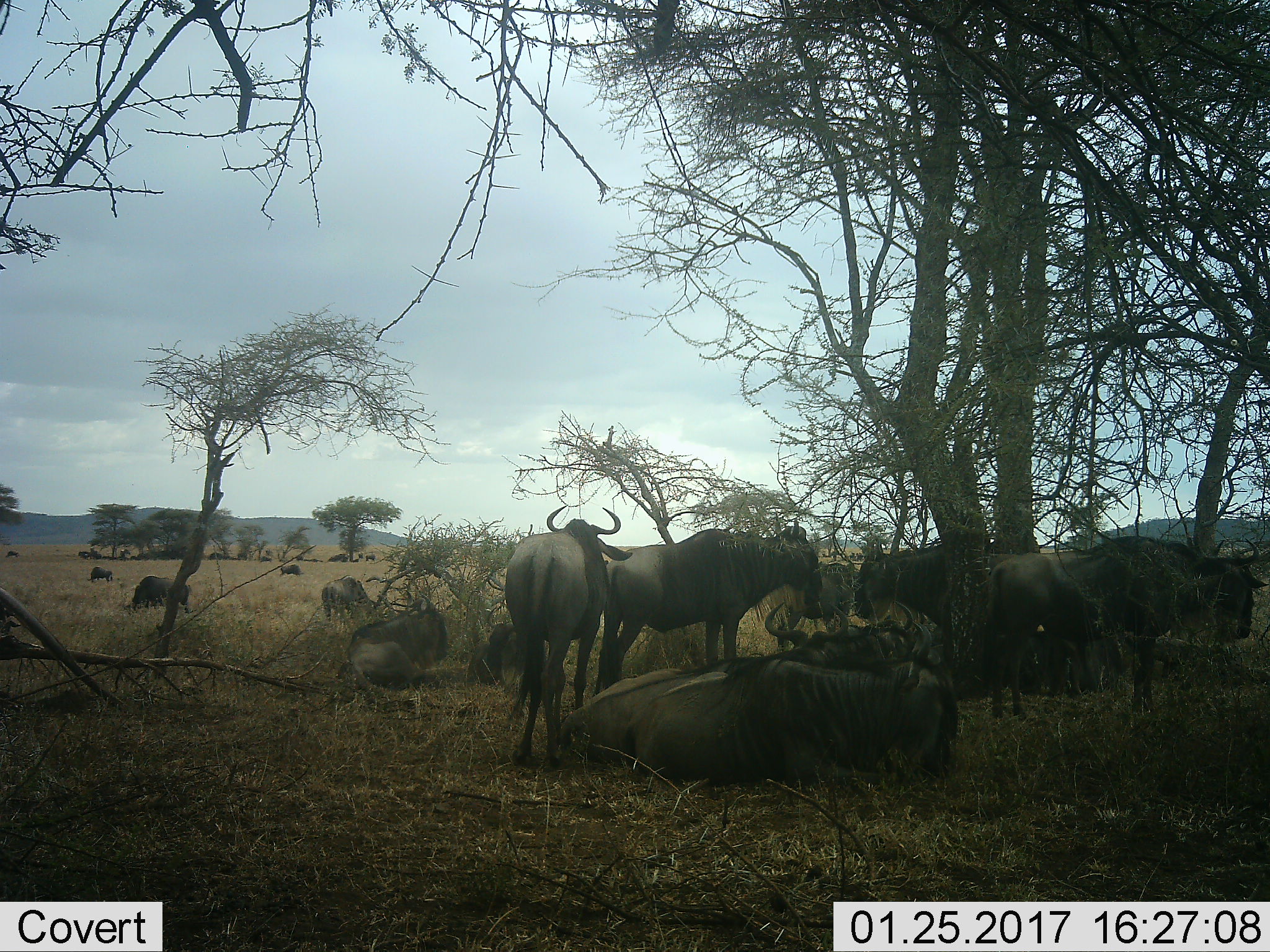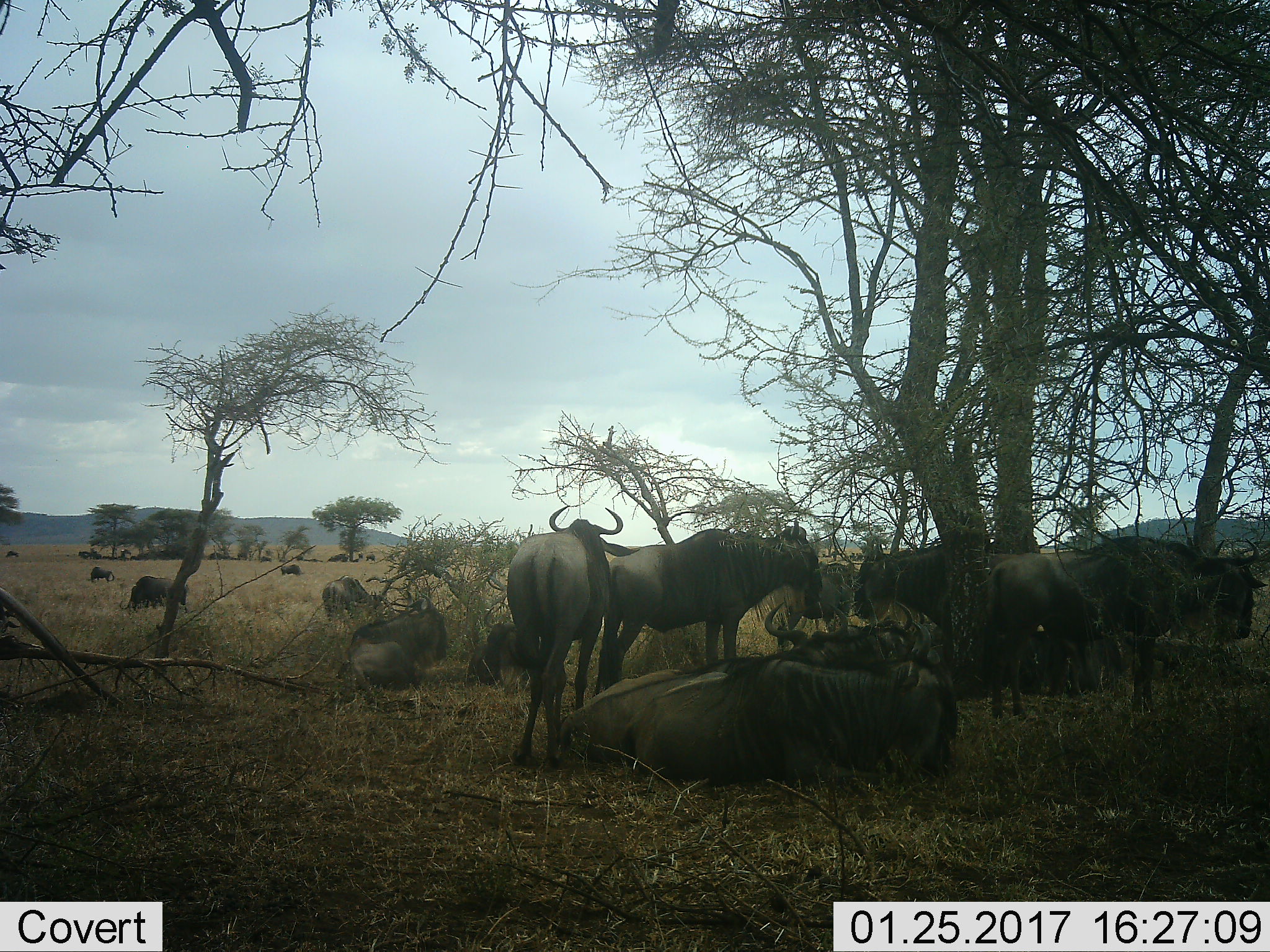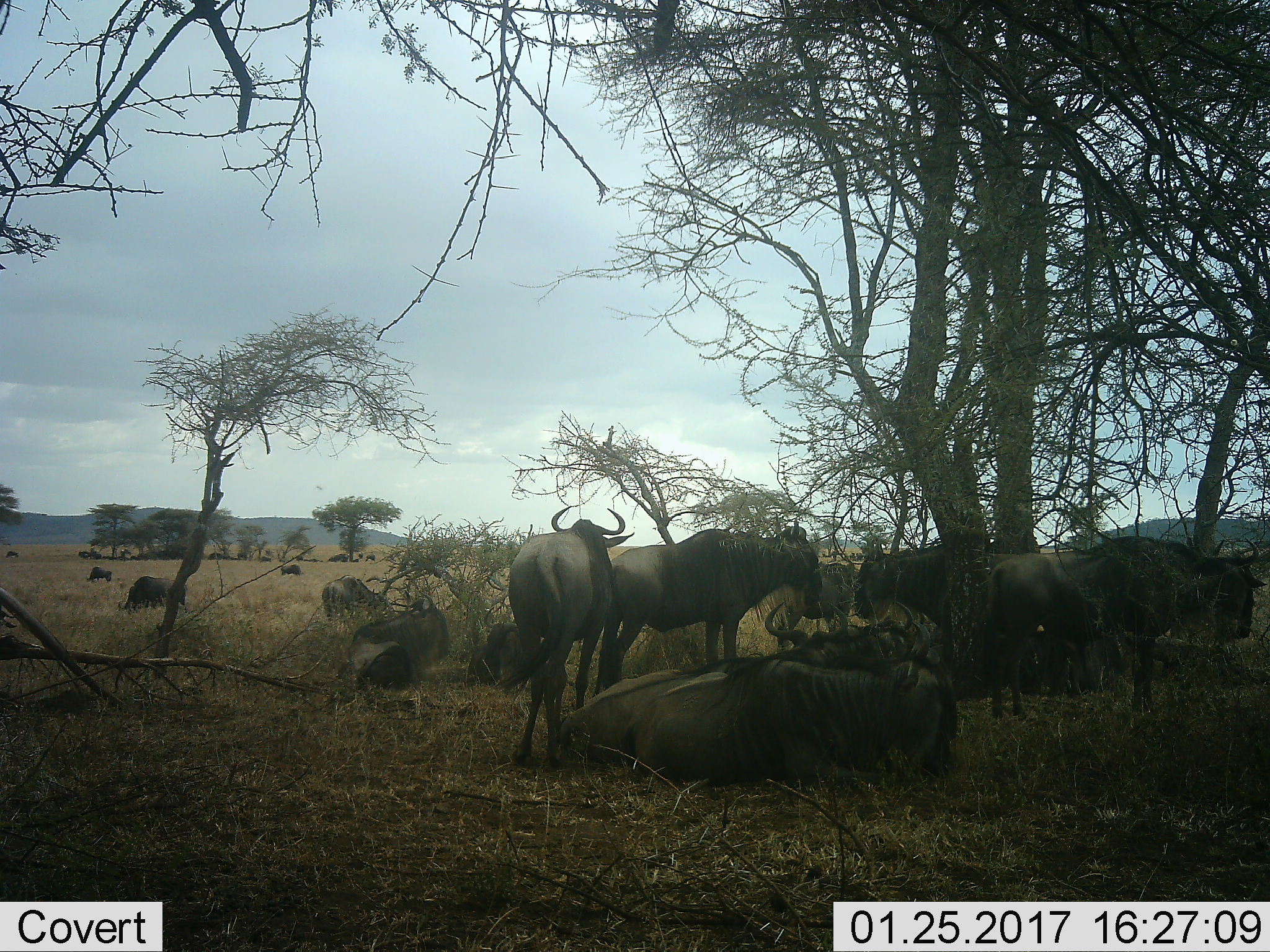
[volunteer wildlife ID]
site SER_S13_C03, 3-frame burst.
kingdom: Animalia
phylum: Chordata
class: Mammalia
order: Artiodactyla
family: Bovidae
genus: Connochaetes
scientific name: Connochaetes taurinus taurinus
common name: blue wildebeest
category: wildebeestblue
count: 11-50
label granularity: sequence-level